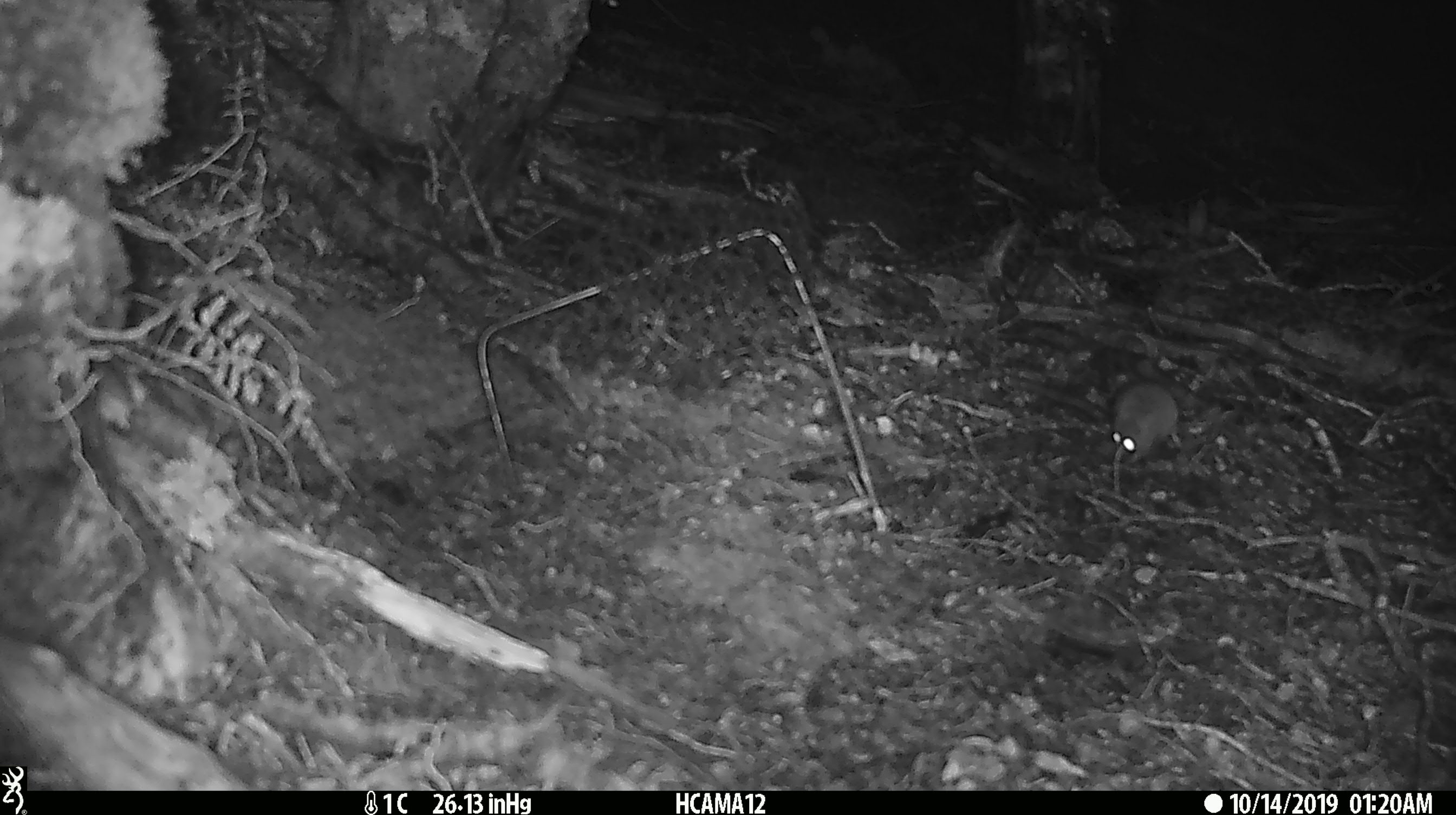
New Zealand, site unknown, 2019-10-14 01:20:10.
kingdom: Animalia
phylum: Chordata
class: Mammalia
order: Rodentia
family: Muridae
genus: Mus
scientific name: Mus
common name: mouse